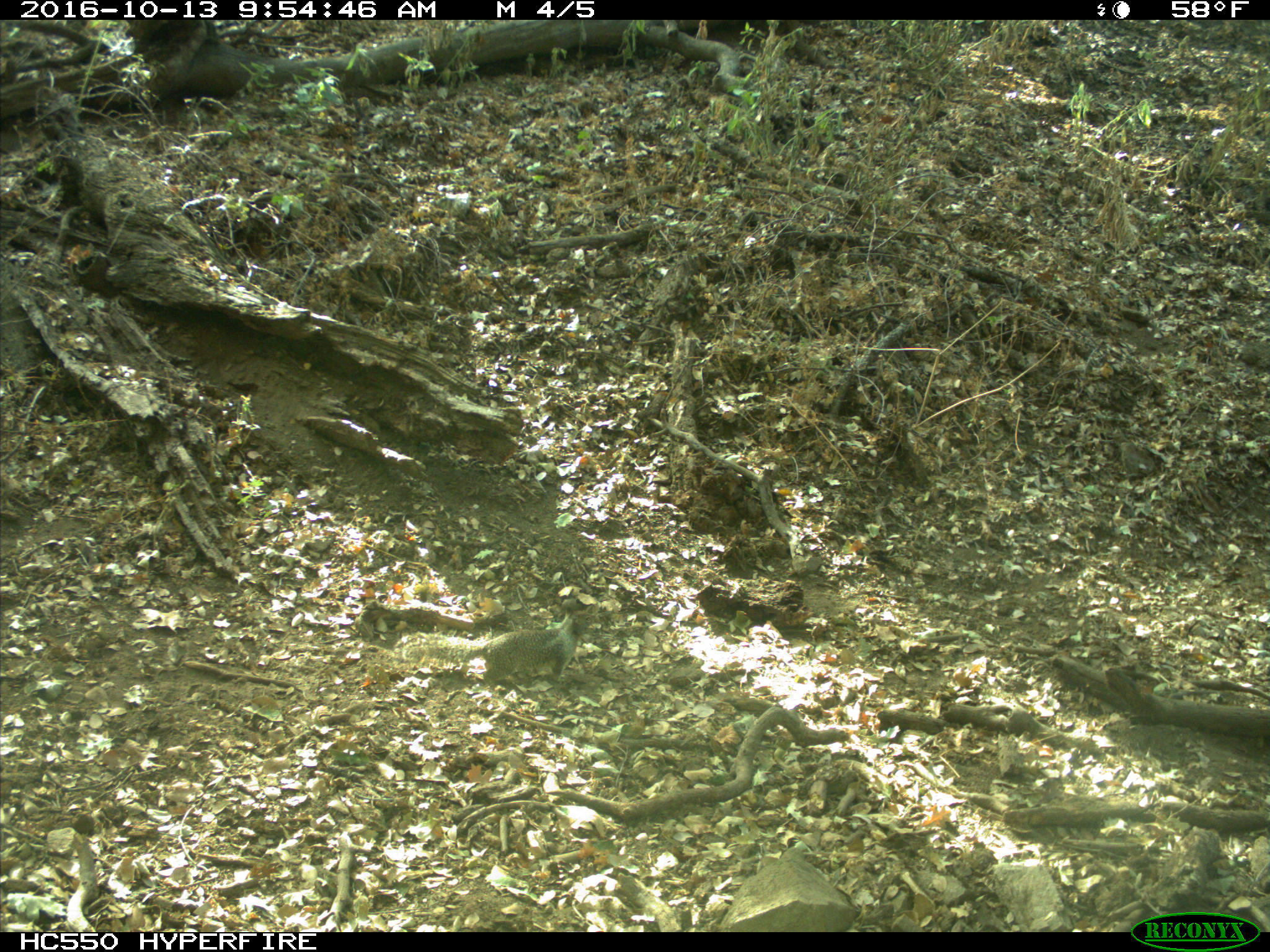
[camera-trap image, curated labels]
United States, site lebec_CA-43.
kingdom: Animalia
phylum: Chordata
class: Mammalia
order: Rodentia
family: Sciuridae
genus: Otospermophilus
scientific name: Otospermophilus beecheyi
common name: california ground squirrel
Otospermophilus beecheyi (california ground squirrel).